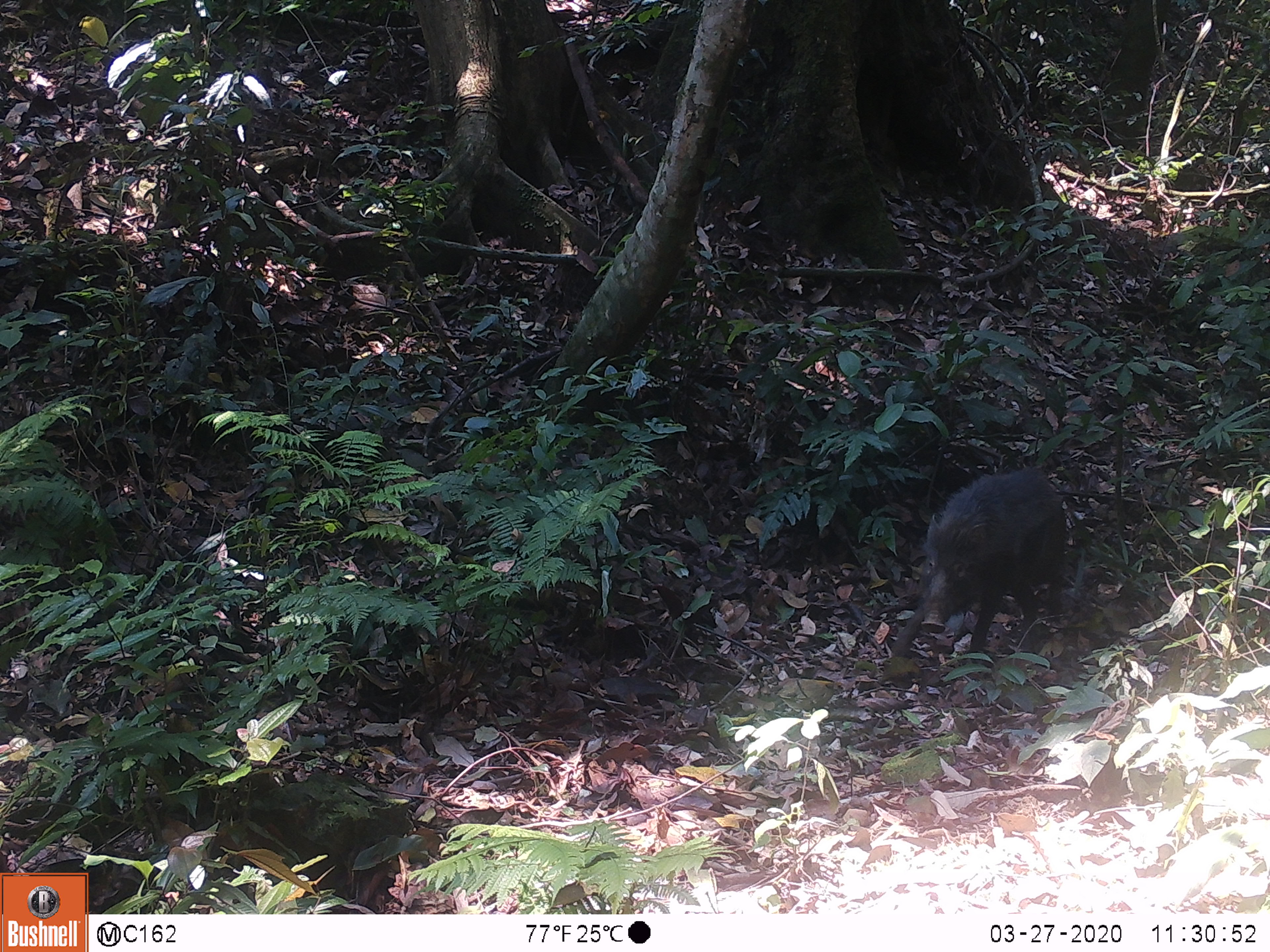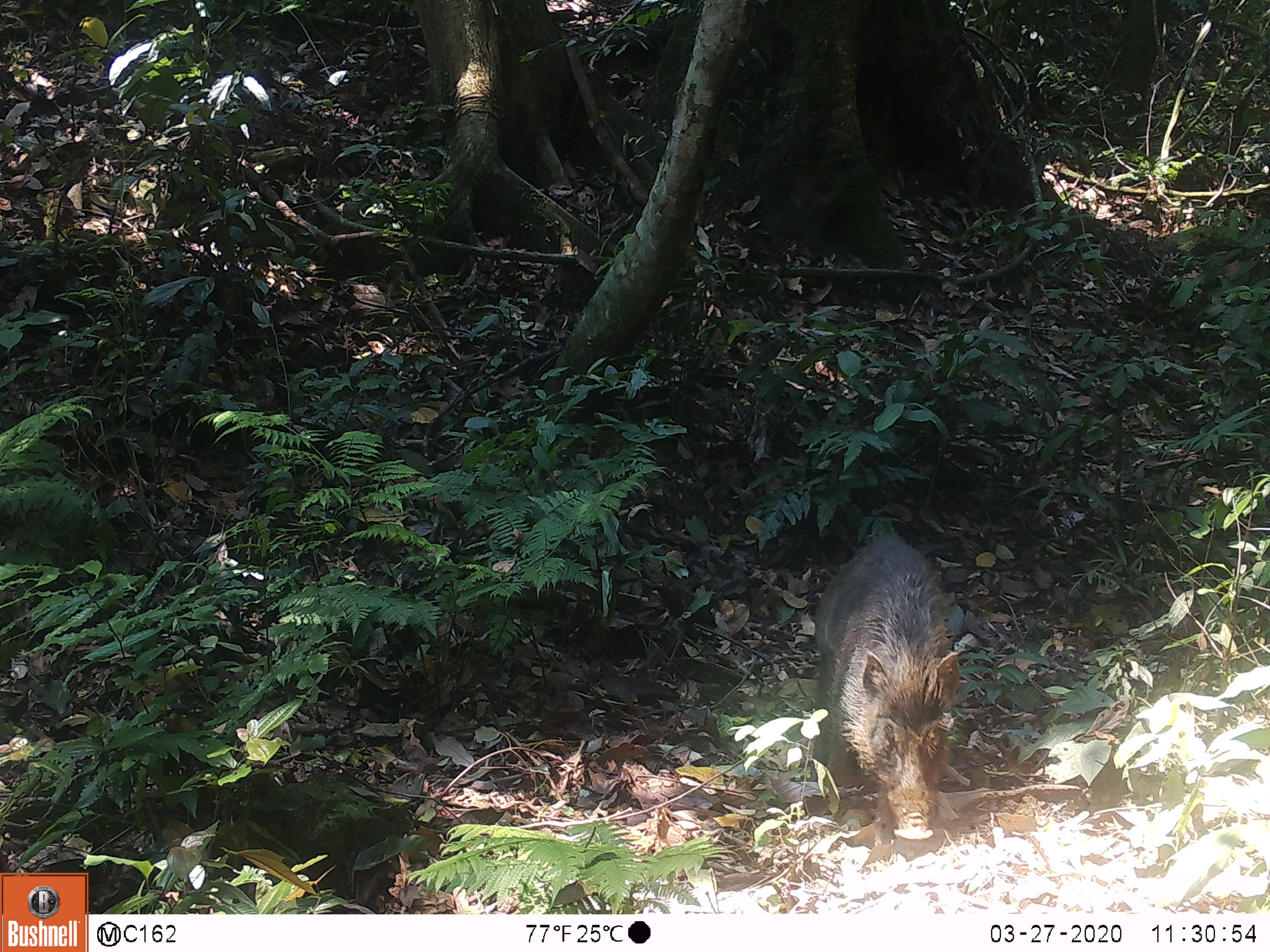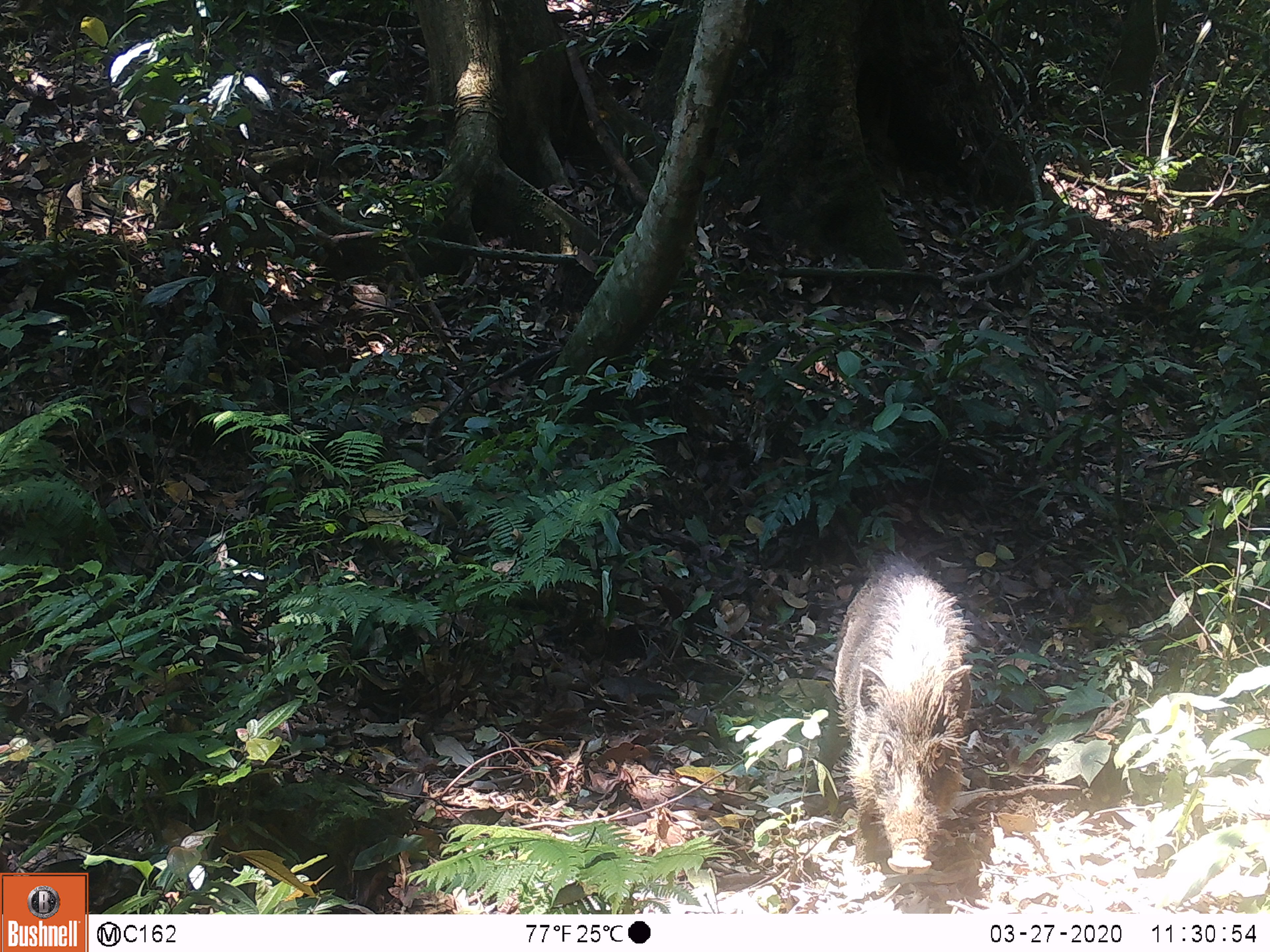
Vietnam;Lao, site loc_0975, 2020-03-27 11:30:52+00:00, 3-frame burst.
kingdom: Animalia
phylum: Chordata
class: Mammalia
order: Artiodactyla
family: Suidae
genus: Sus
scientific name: Sus scrofa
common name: eurasian wild pig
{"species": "eurasian wild pig (Sus scrofa)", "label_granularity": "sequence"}